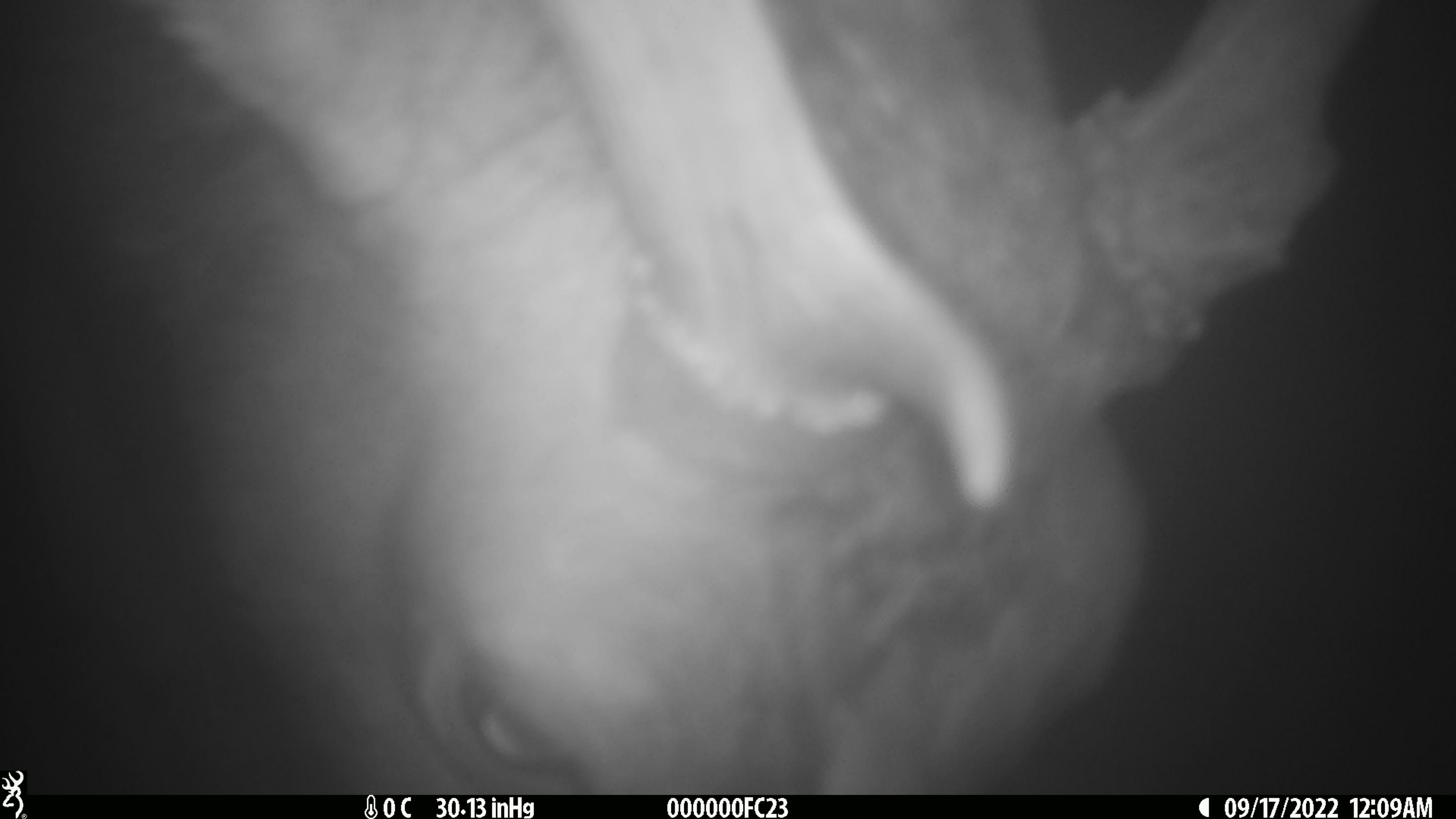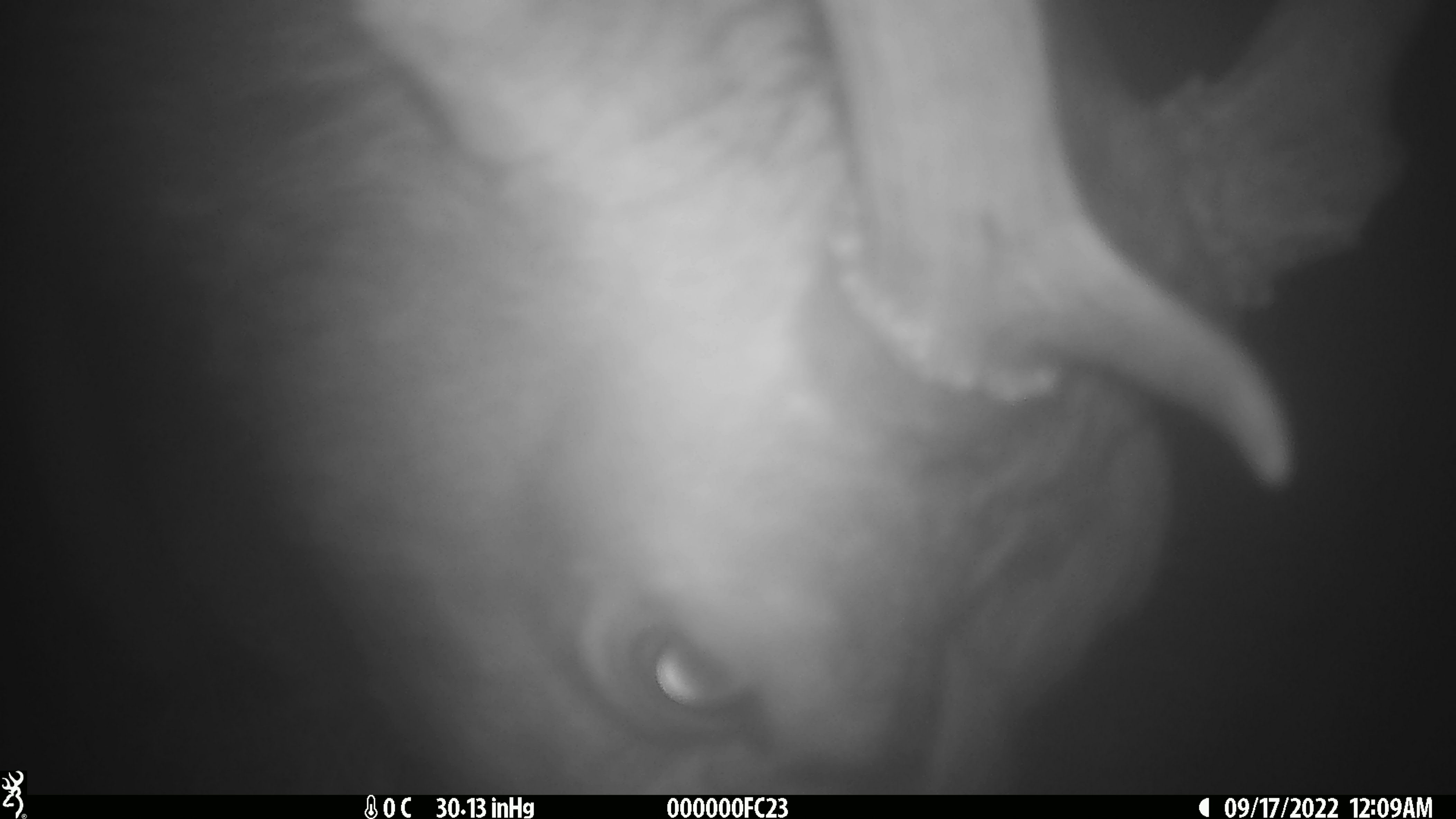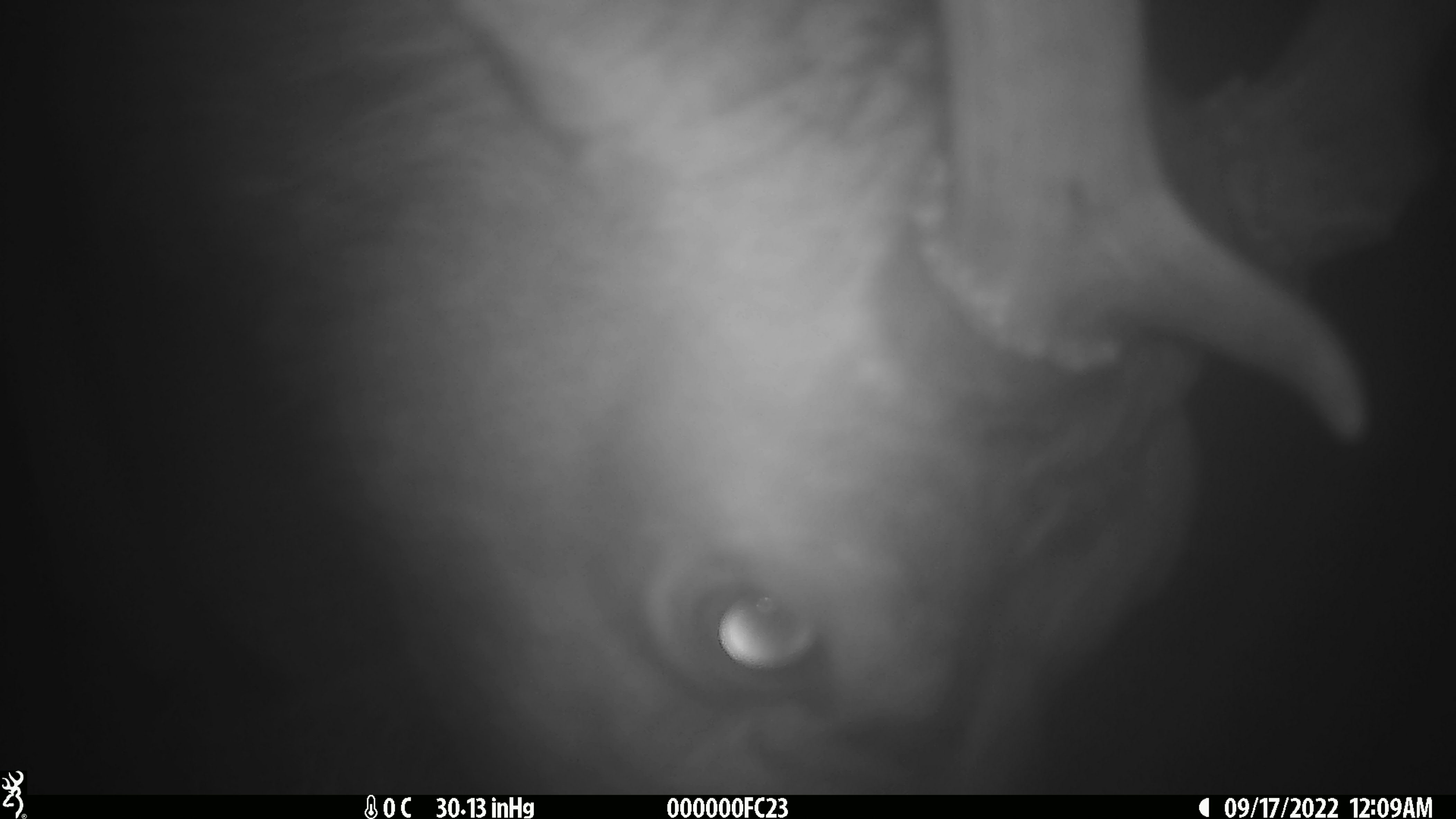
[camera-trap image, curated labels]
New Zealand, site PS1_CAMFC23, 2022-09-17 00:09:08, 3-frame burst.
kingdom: Animalia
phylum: Chordata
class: Mammalia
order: Artiodactyla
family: Cervidae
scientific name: Cervidae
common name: deer